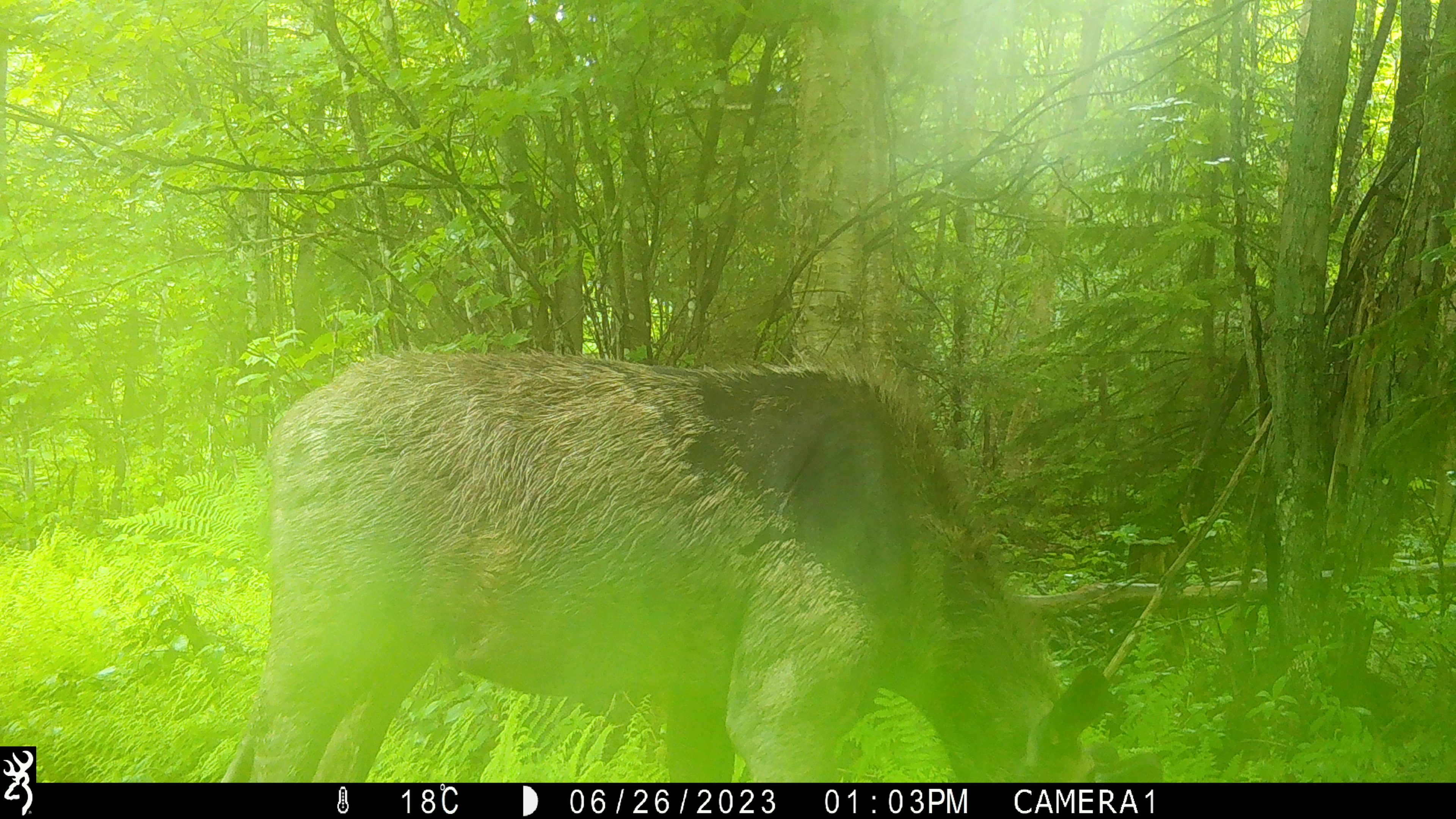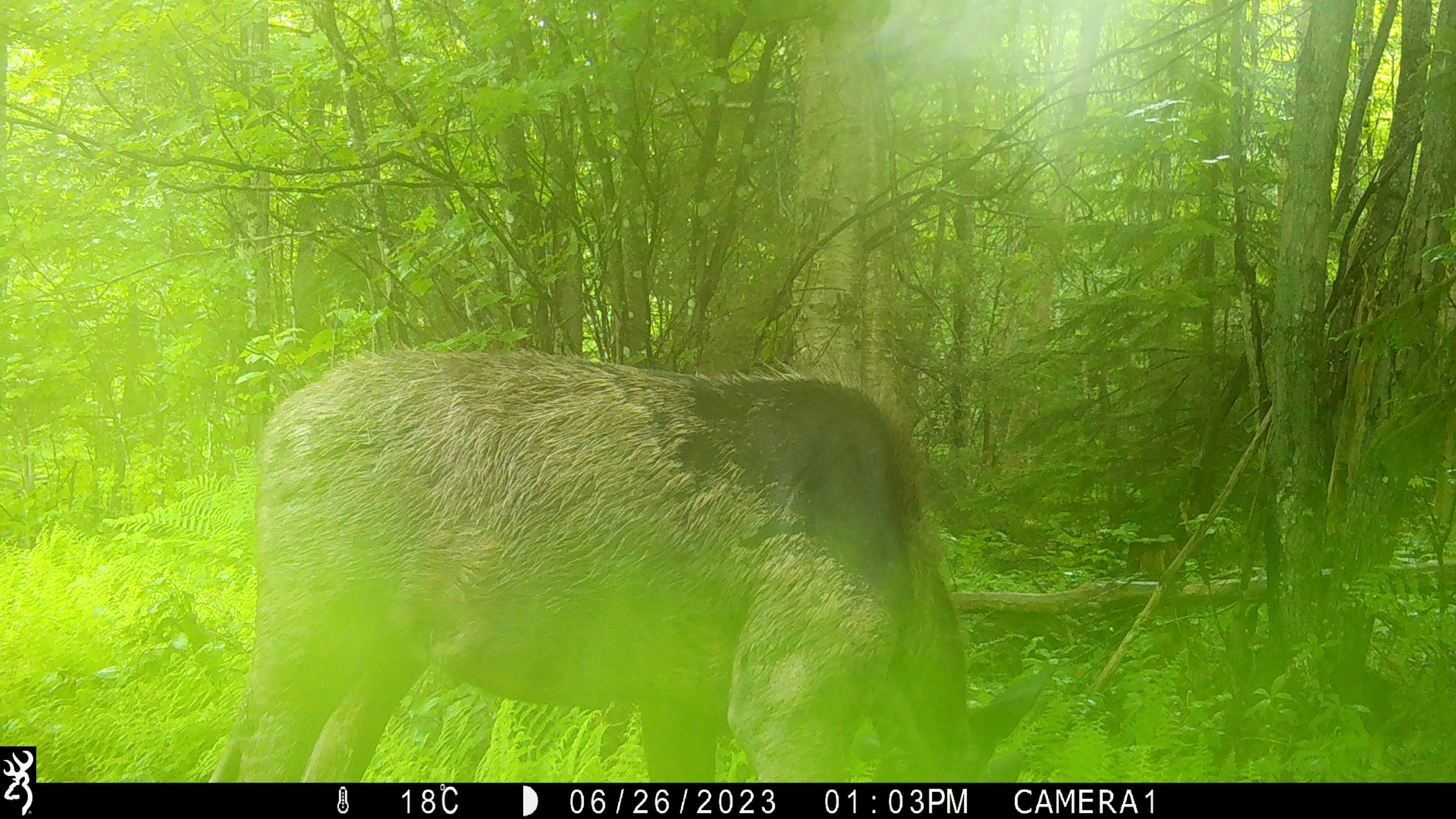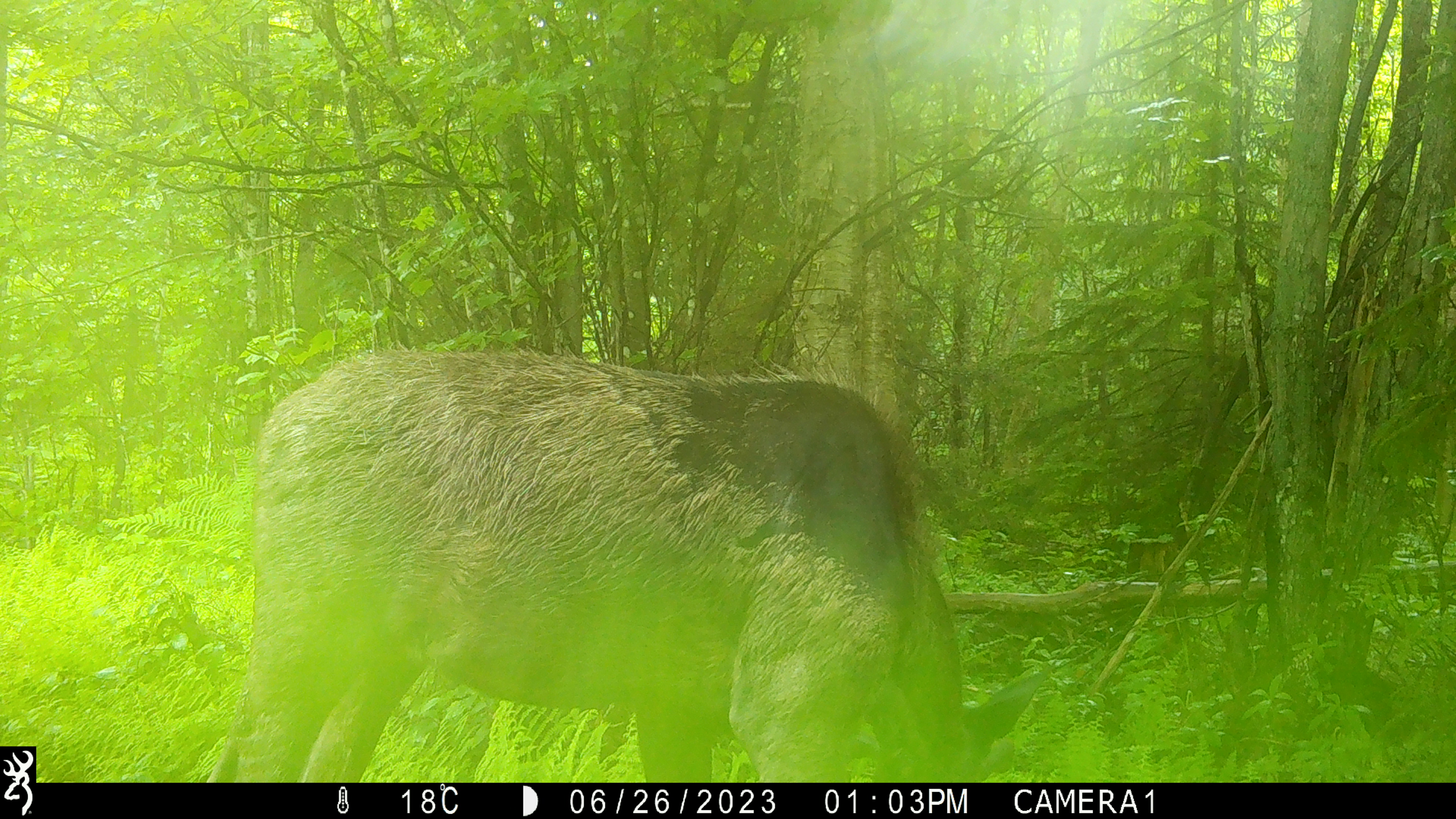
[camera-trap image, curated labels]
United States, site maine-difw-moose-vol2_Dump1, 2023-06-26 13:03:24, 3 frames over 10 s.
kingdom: Animalia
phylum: Chordata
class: Mammalia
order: Artiodactyla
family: Cervidae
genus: Alces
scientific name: Alces alces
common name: moose